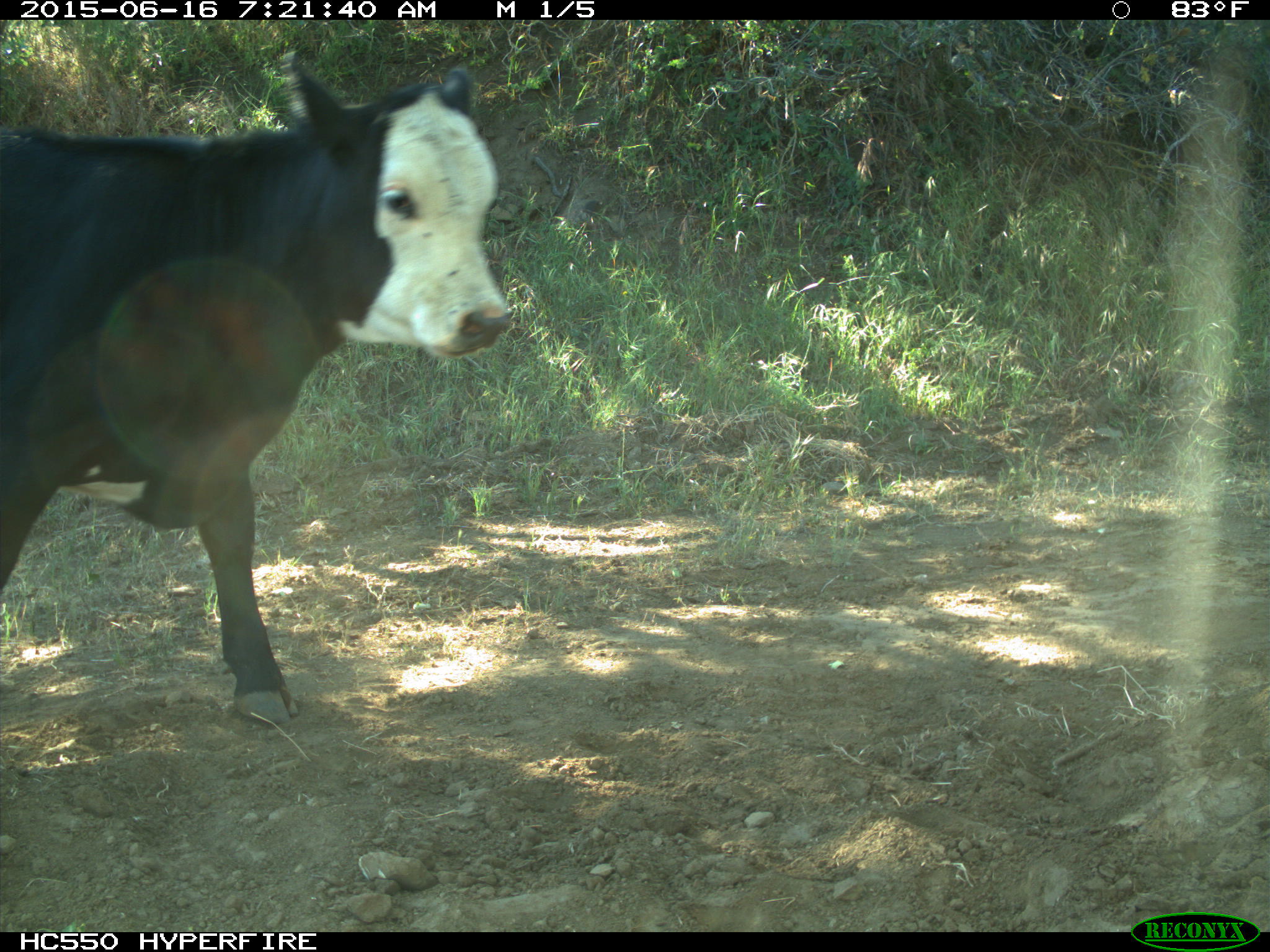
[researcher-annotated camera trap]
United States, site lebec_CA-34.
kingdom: Animalia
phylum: Chordata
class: Mammalia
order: Artiodactyla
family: Bovidae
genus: Bos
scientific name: Bos taurus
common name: domestic cow